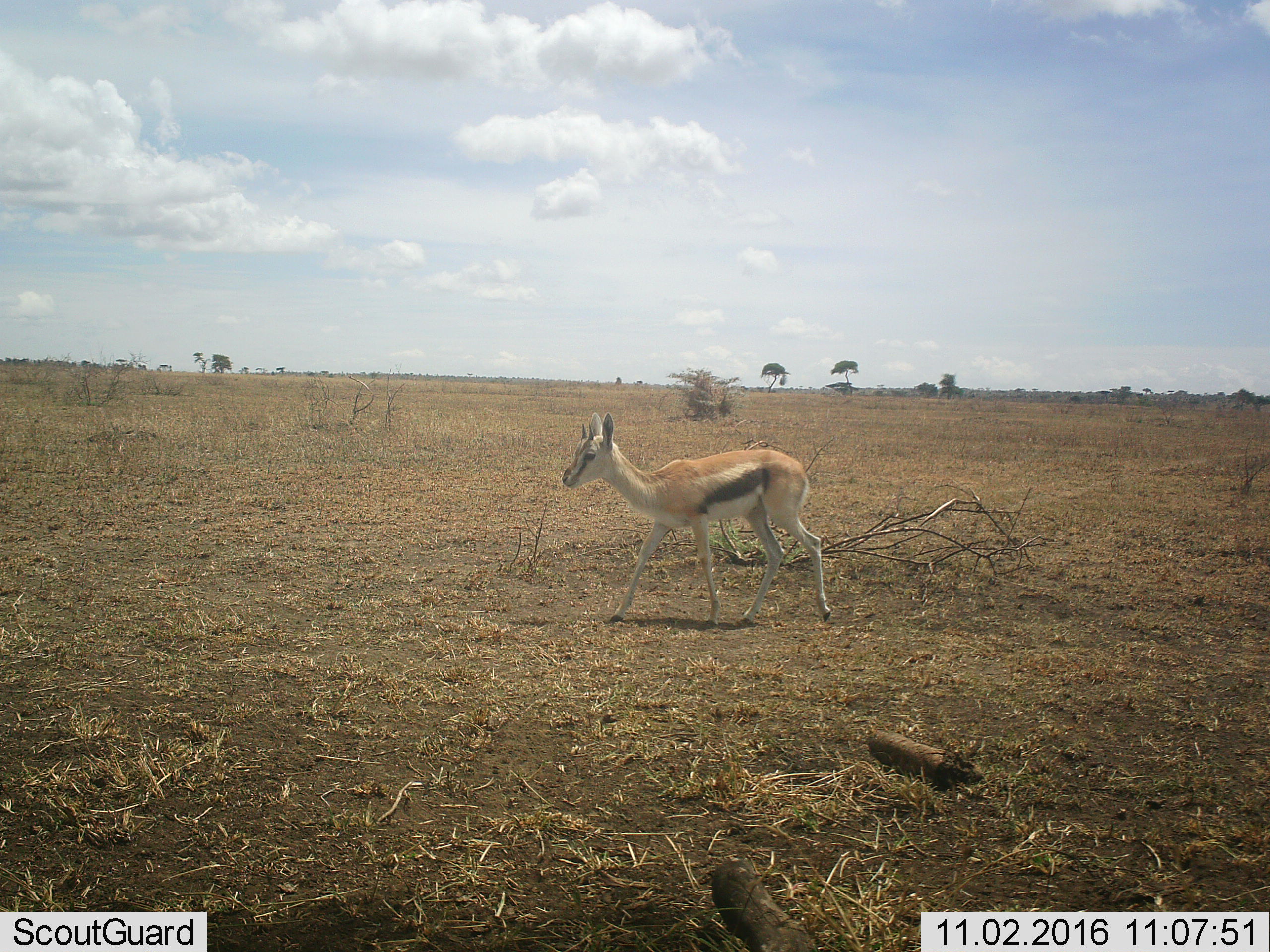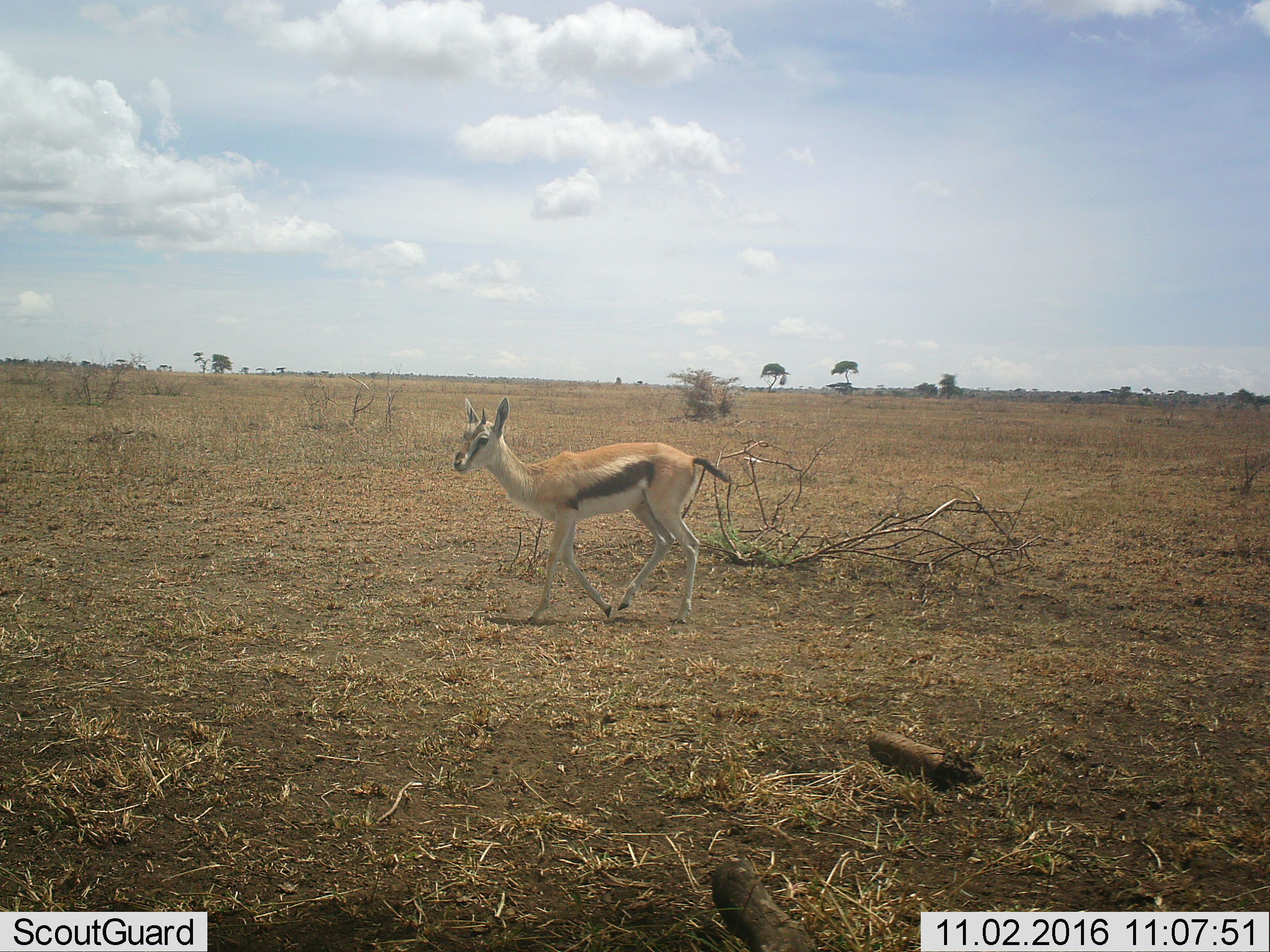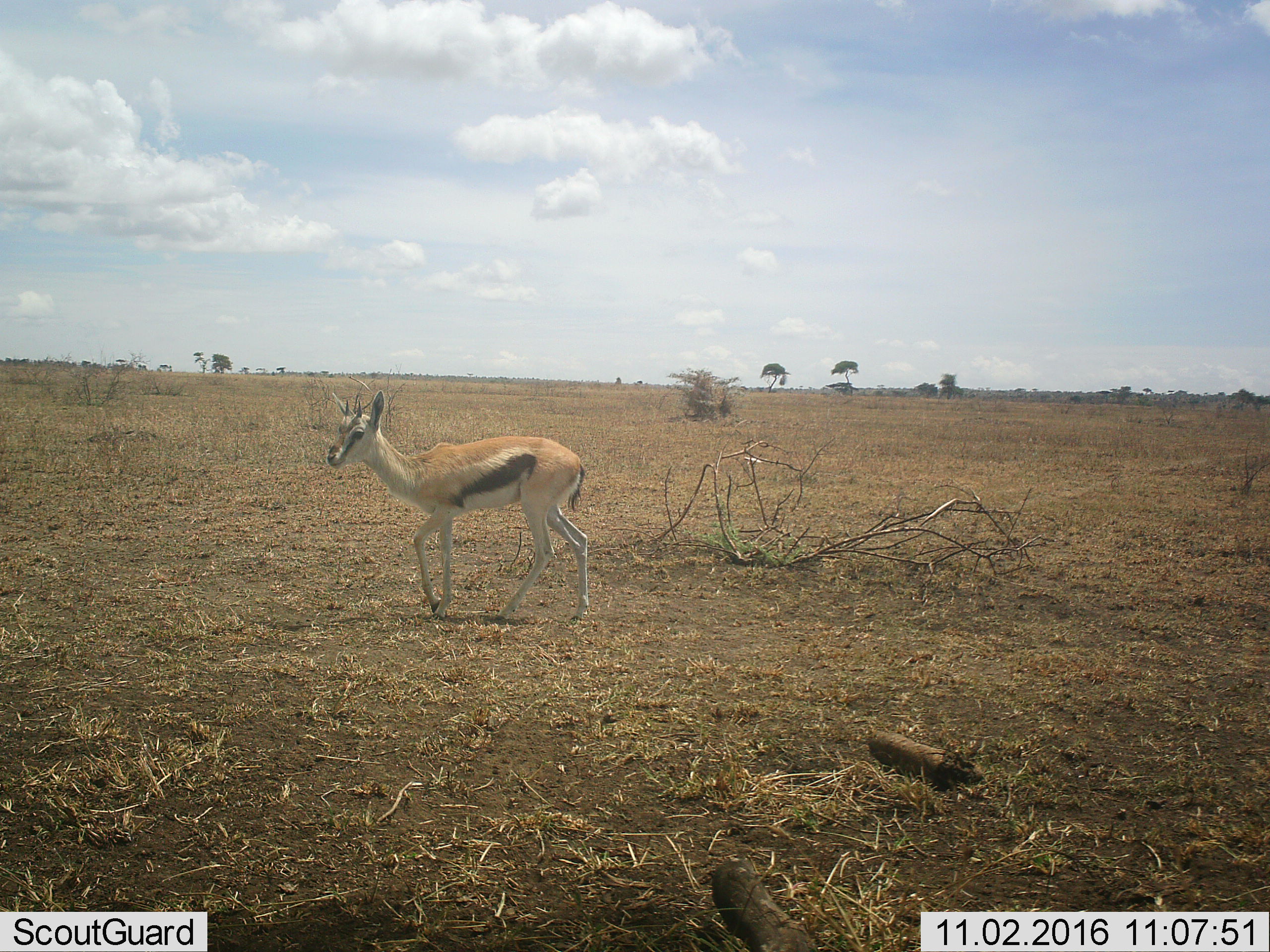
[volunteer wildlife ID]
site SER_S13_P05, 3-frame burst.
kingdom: Animalia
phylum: Chordata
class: Mammalia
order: Artiodactyla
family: Bovidae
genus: Eudorcas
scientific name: Eudorcas thomsonii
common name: thomson's gazelle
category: gazellethomsons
Gazellethomsons (thomson's gazelle) (Eudorcas thomsonii), count 1. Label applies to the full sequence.